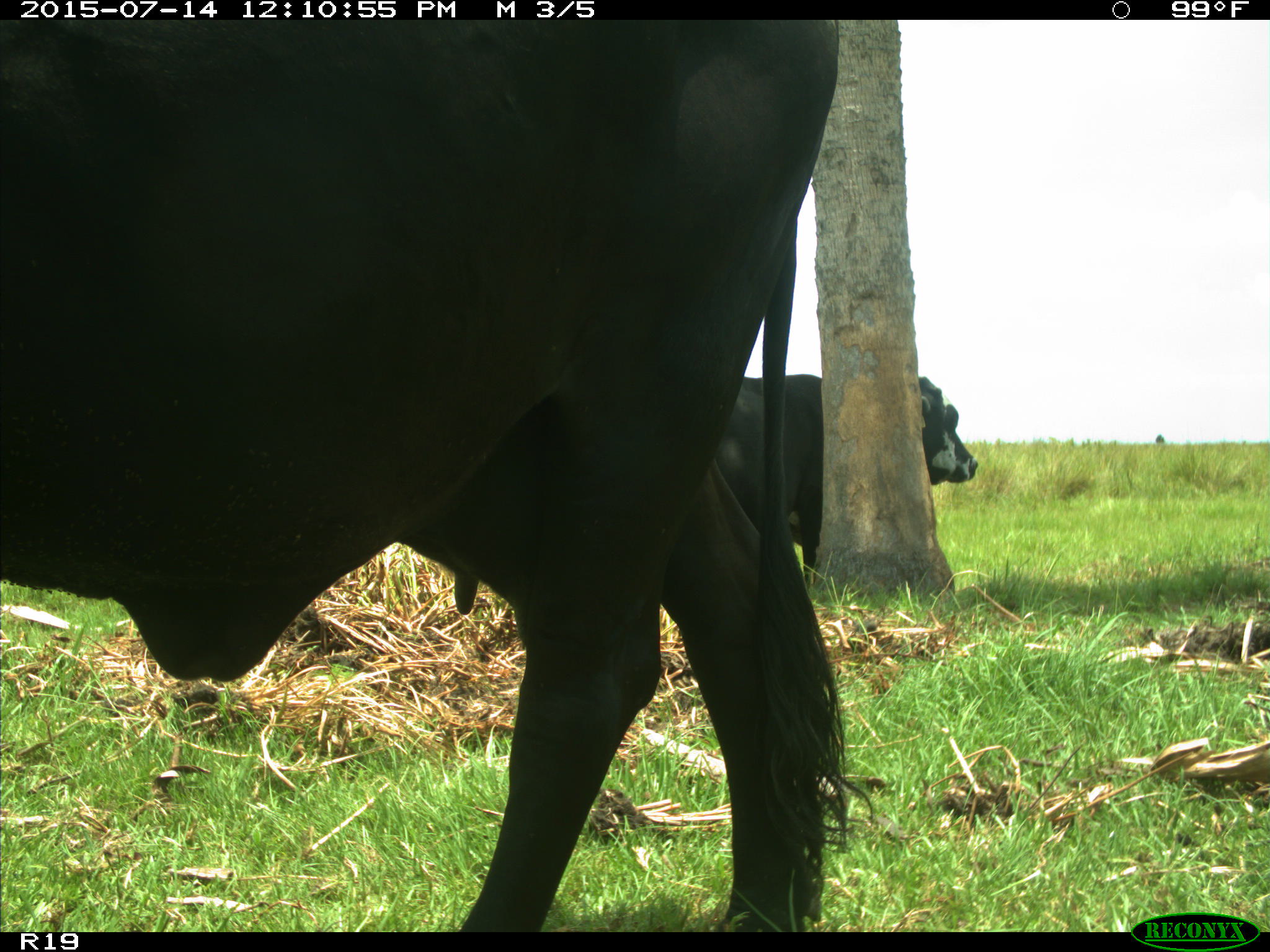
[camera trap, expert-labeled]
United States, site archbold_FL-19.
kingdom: Animalia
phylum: Chordata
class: Mammalia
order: Artiodactyla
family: Bovidae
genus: Bos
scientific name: Bos taurus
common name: domestic cow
Bos taurus (domestic cow).